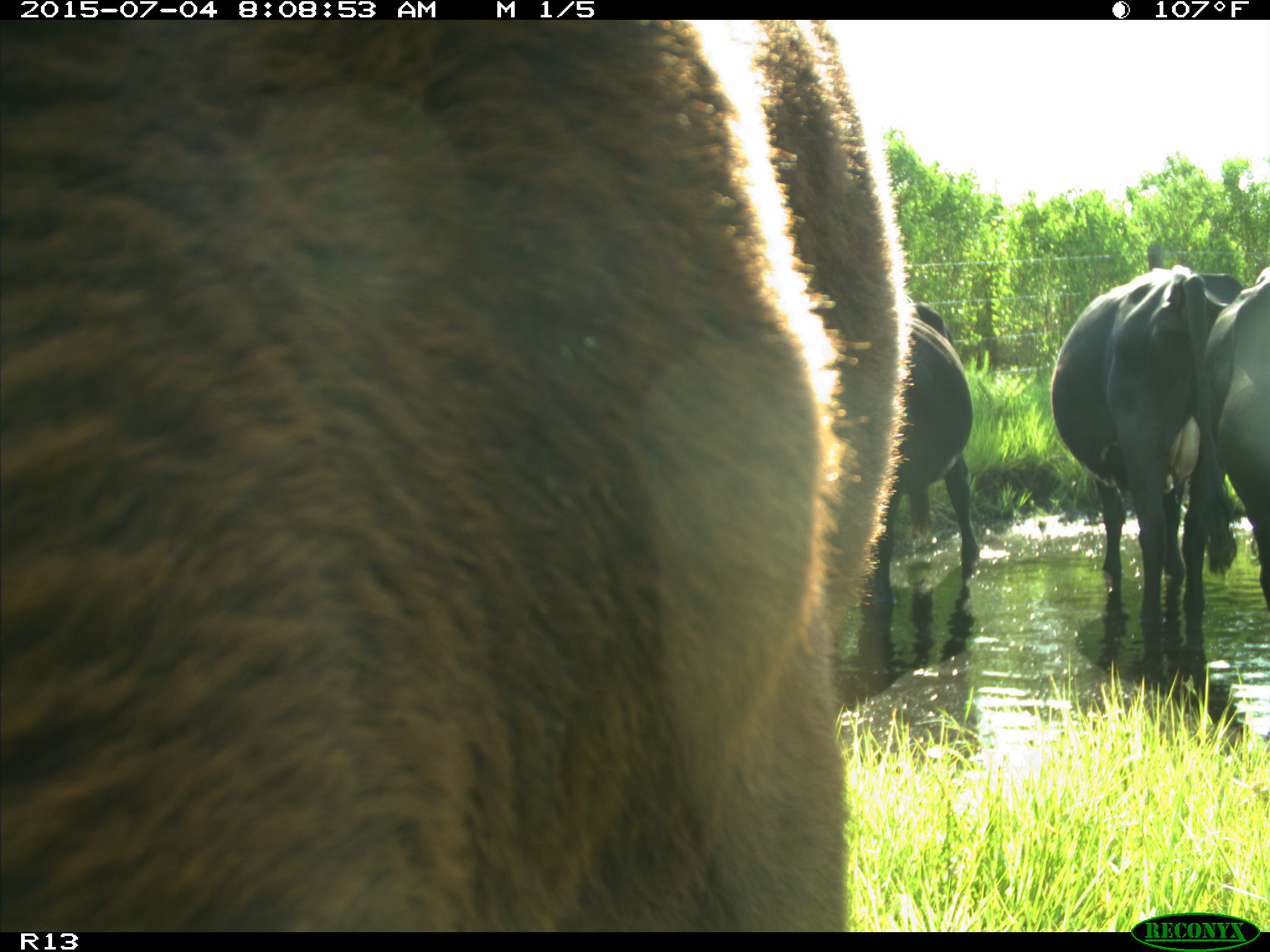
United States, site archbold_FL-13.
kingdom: Animalia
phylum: Chordata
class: Mammalia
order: Artiodactyla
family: Bovidae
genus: Bos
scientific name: Bos taurus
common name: domestic cow